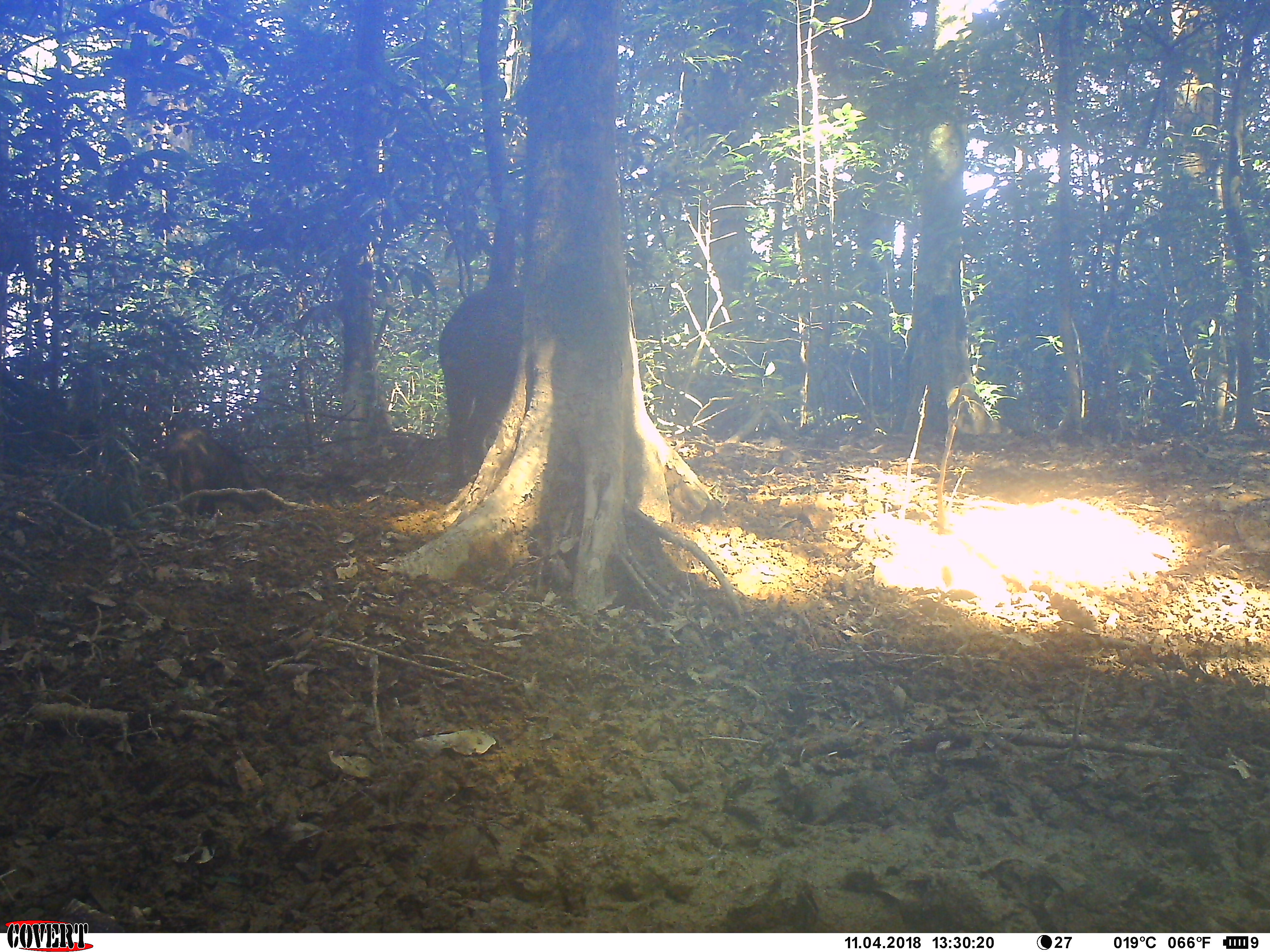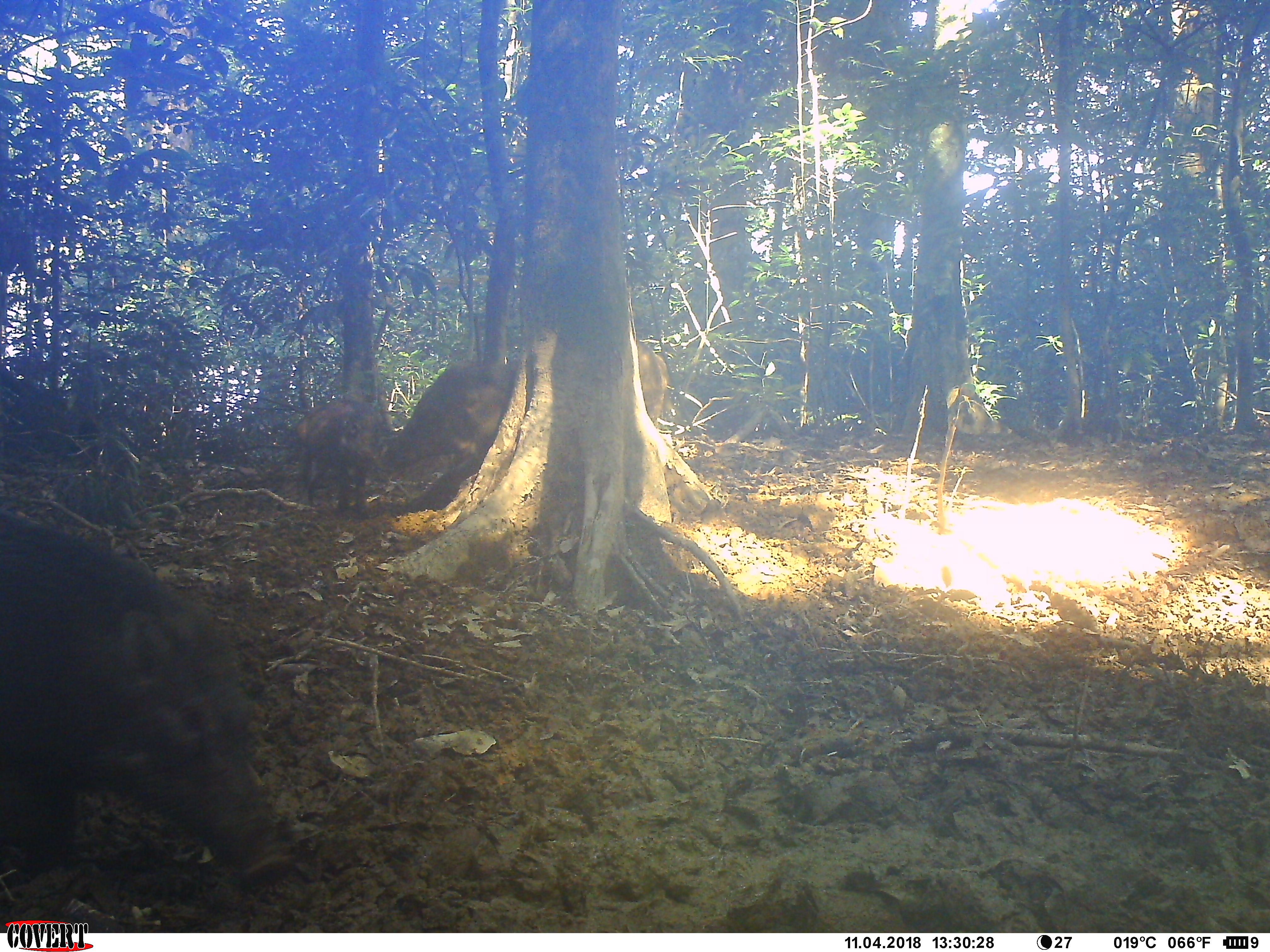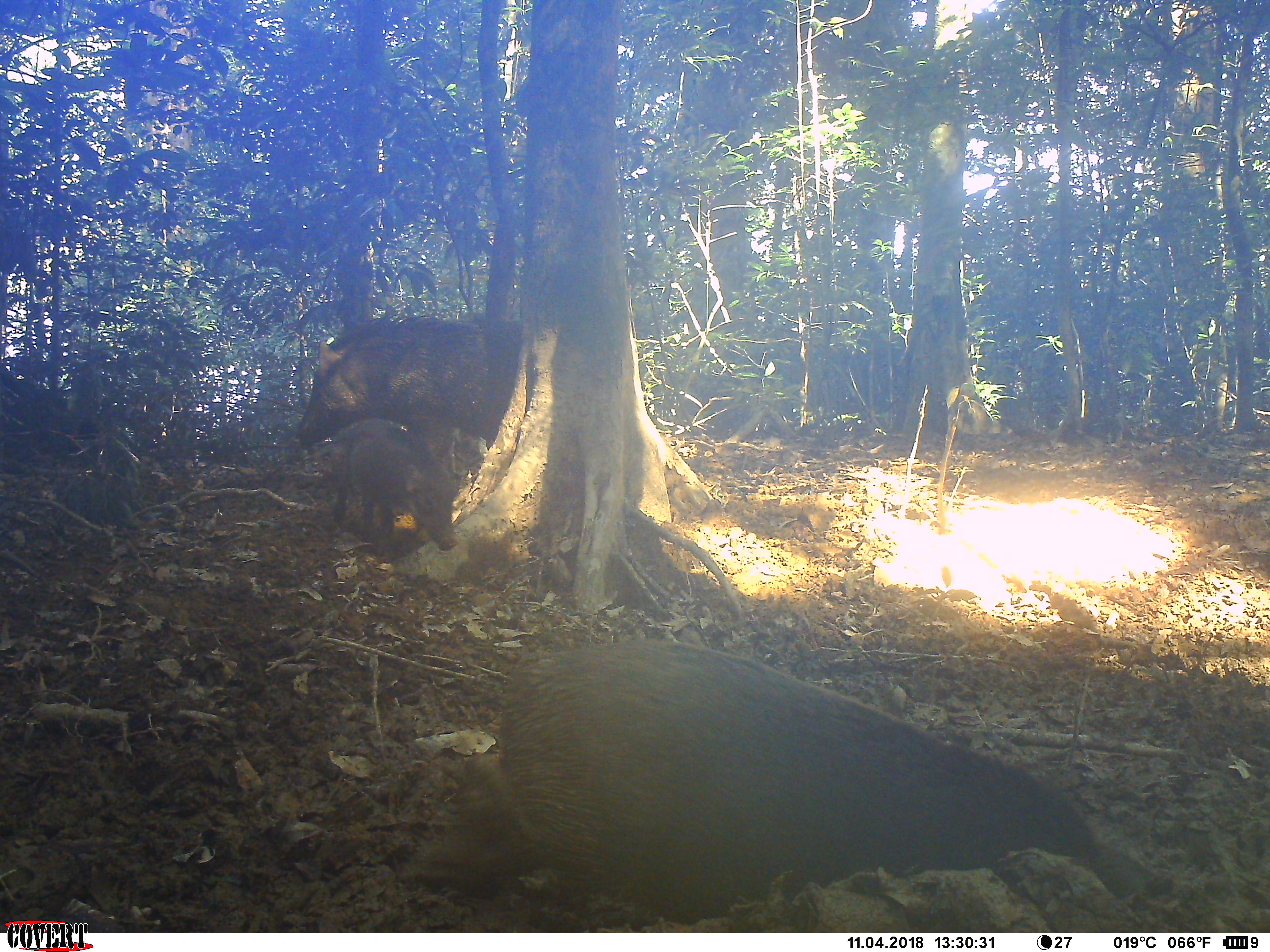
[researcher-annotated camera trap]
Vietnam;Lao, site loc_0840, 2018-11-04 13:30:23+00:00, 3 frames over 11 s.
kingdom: Animalia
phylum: Chordata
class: Mammalia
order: Artiodactyla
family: Suidae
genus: Sus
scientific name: Sus scrofa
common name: eurasian wild pig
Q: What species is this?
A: Eurasian wild pig (Sus scrofa).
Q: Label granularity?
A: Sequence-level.